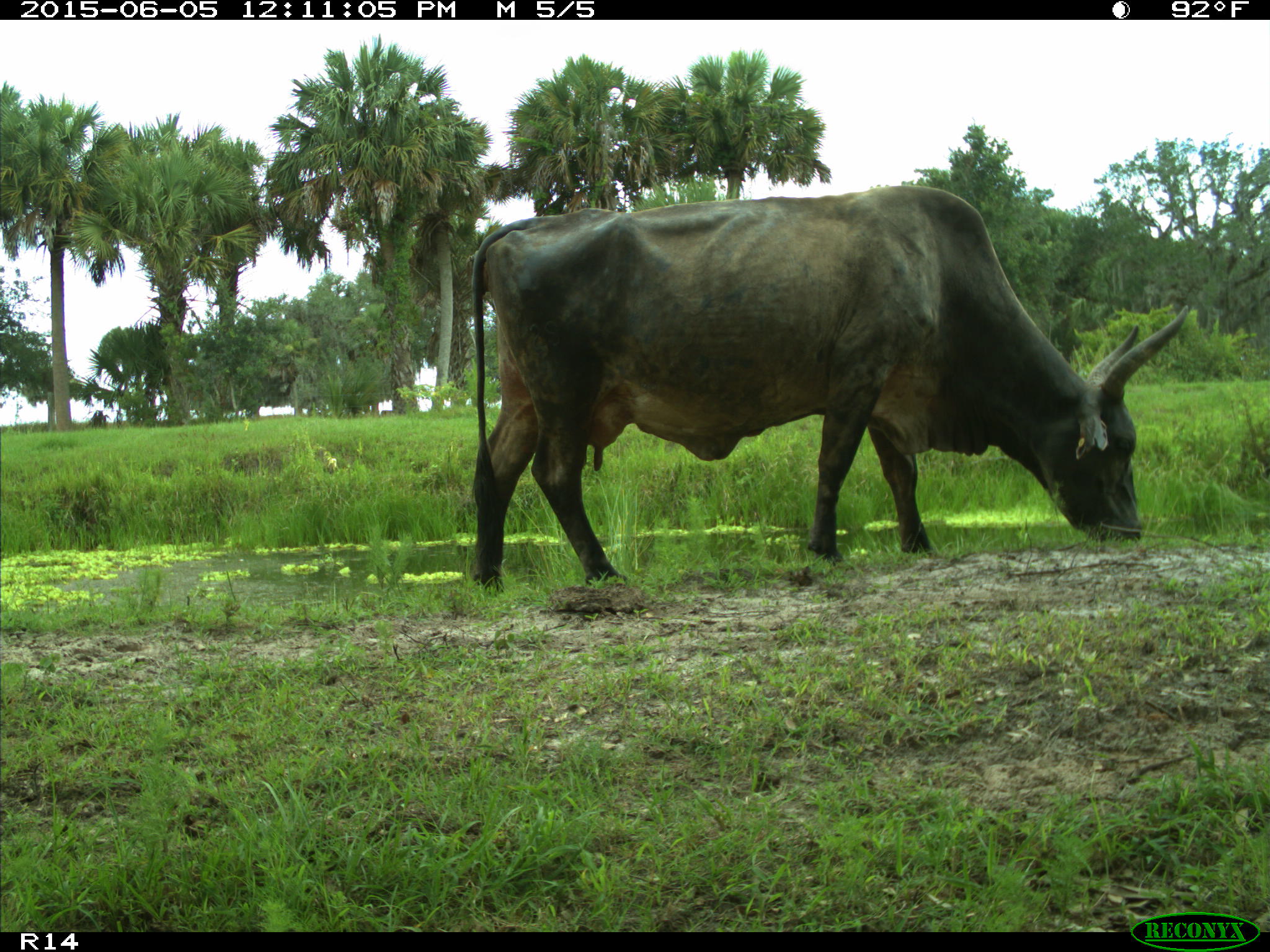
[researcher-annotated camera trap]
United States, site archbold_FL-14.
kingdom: Animalia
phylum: Chordata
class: Mammalia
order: Artiodactyla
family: Bovidae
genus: Bos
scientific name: Bos taurus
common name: domestic cow